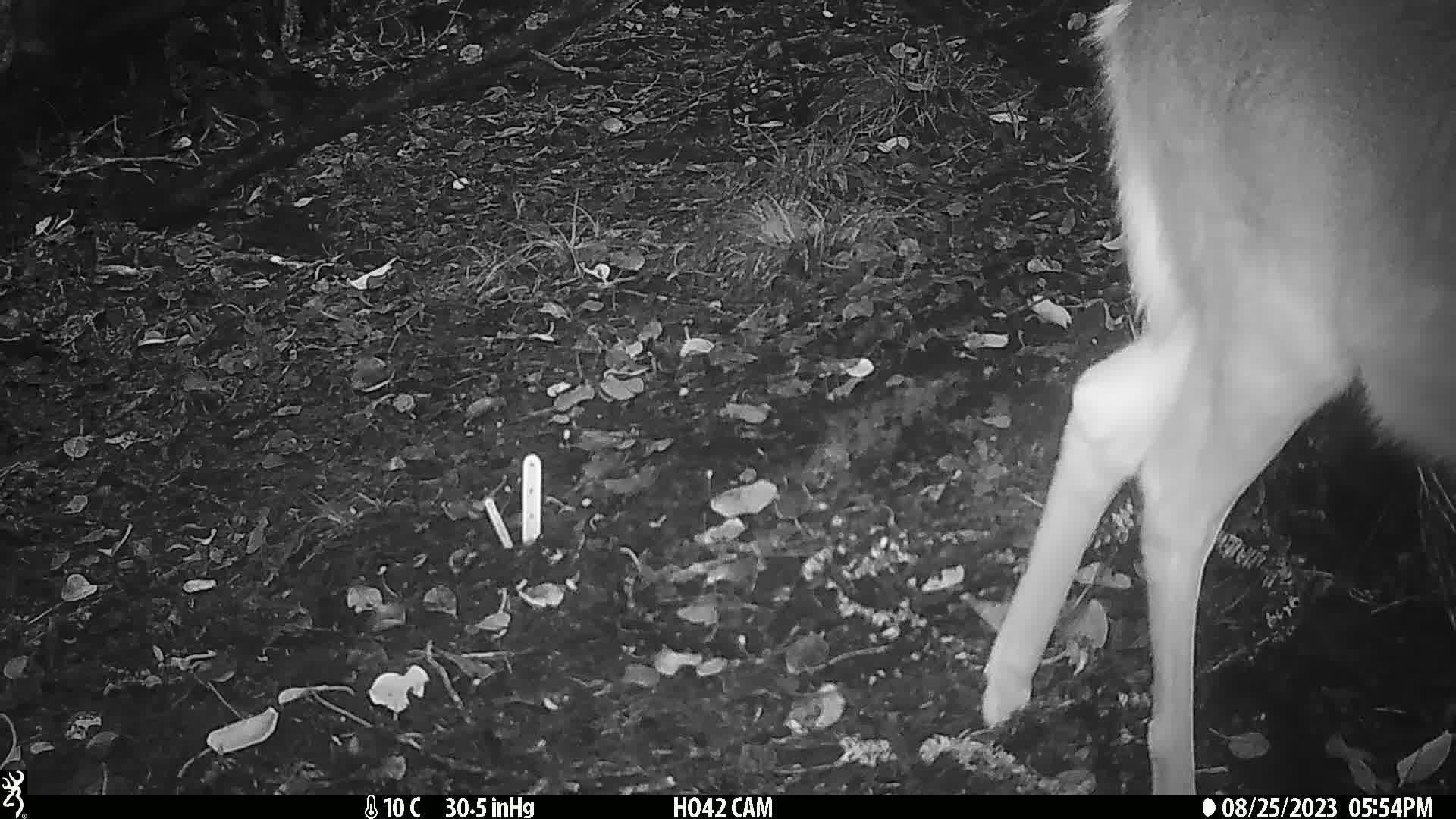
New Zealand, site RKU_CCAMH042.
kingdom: Animalia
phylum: Chordata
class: Mammalia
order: Artiodactyla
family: Cervidae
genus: Odocoileus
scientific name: Odocoileus virginianus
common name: white-tailed deer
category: white tailed deer